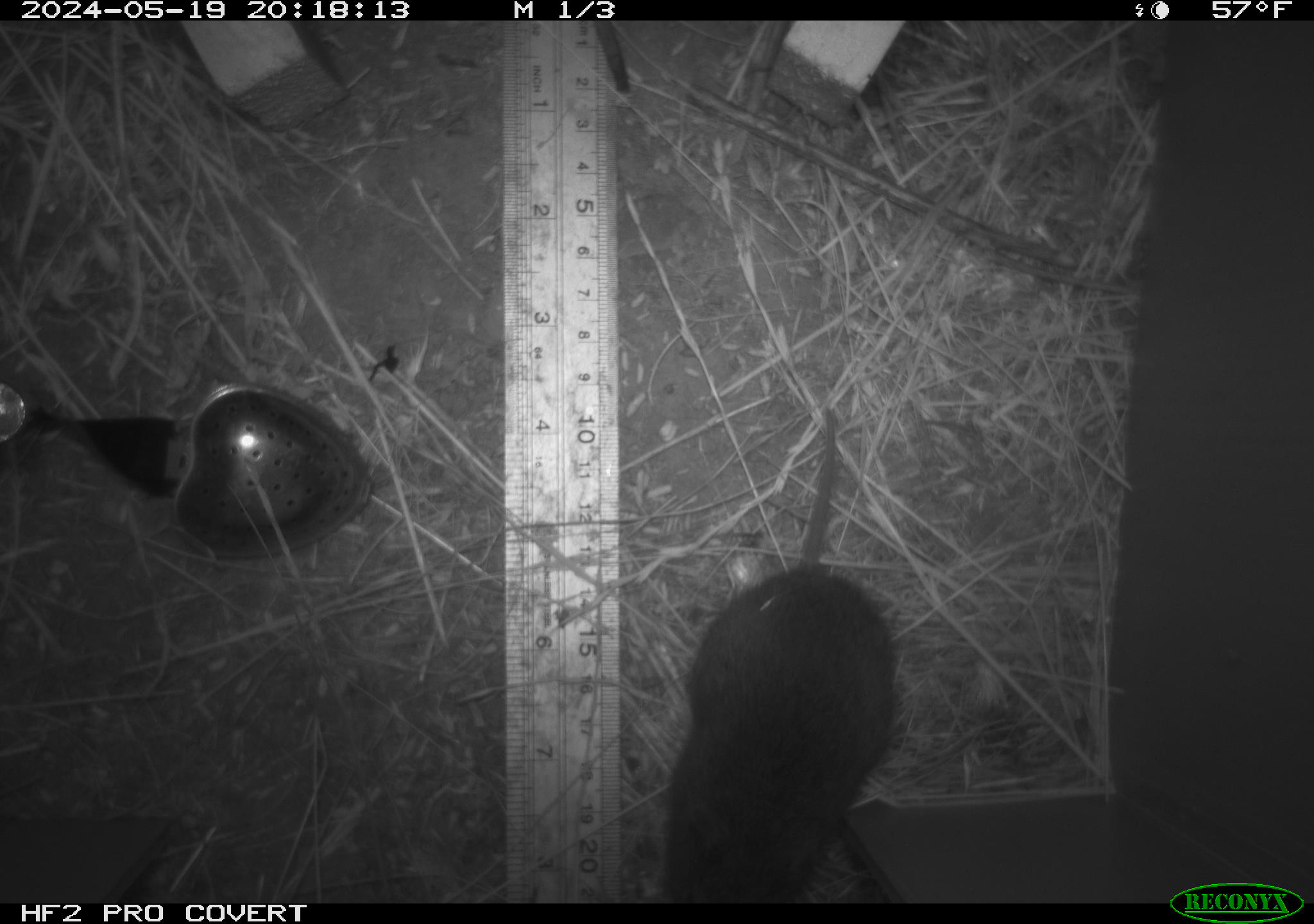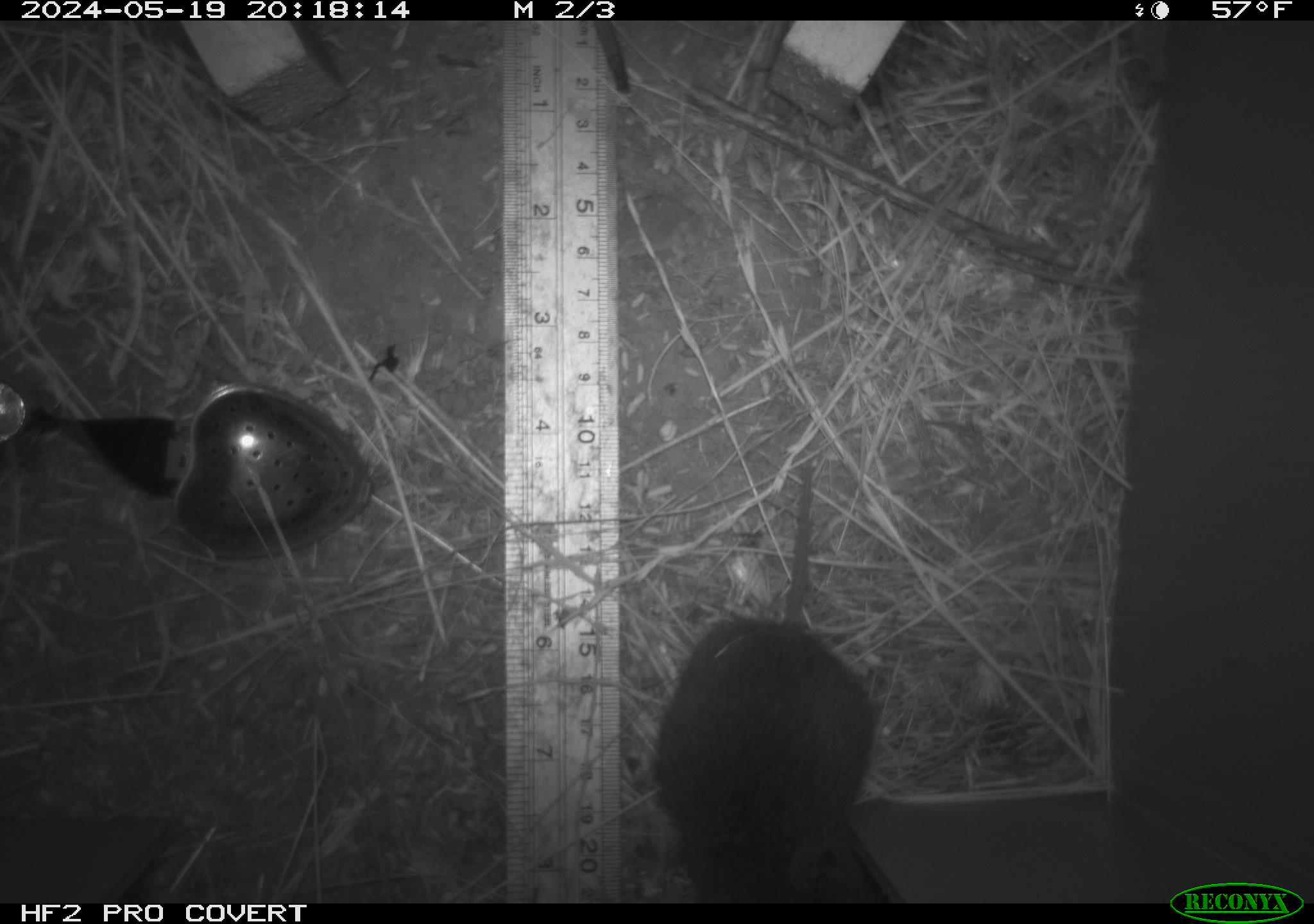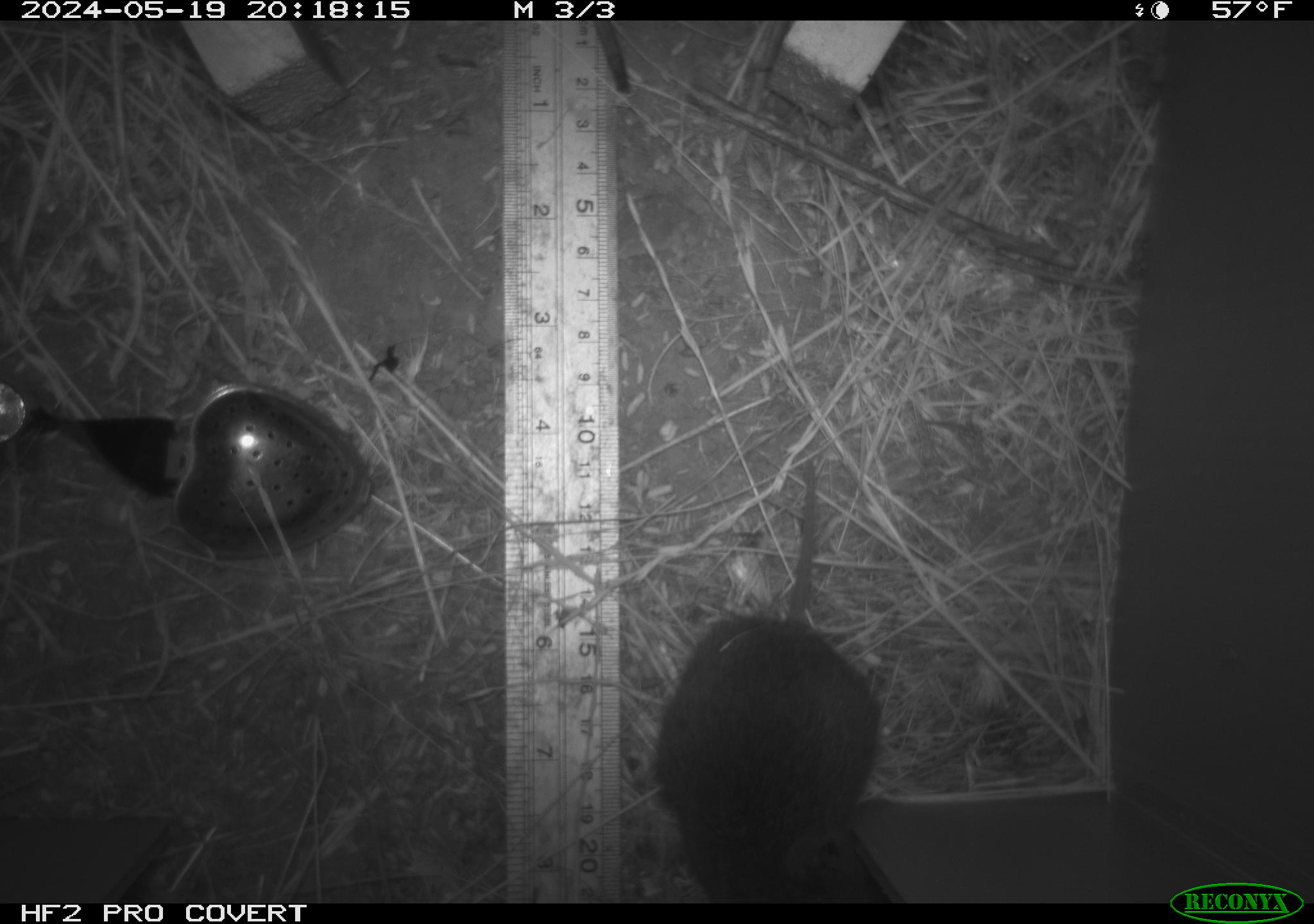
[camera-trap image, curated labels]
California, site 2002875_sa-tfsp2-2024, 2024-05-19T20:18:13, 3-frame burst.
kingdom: Animalia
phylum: Chordata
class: Mammalia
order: Rodentia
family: Cricetidae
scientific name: Arvicolinae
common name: voles, lemmings, and muskrats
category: arvicolinae subfamily